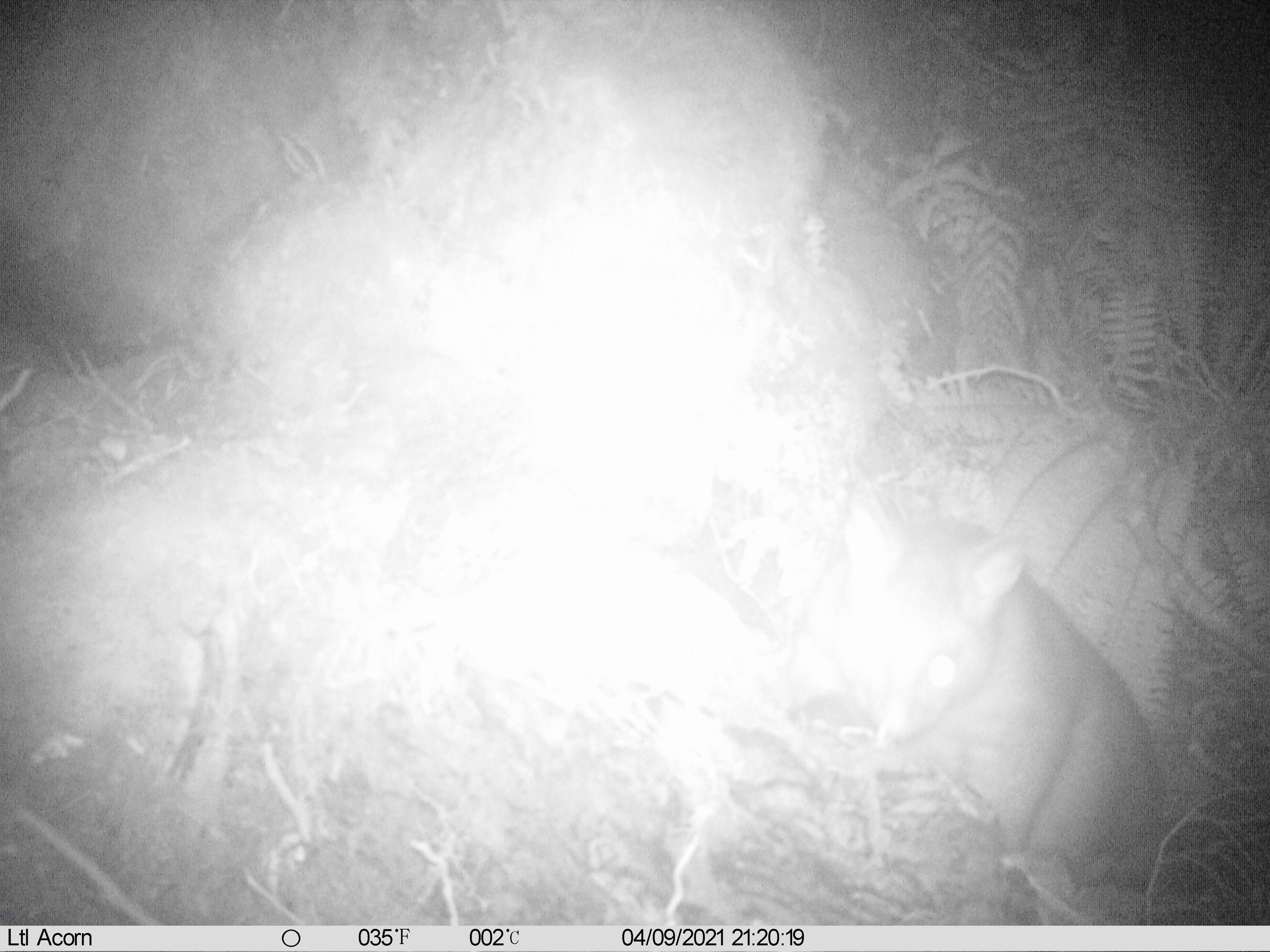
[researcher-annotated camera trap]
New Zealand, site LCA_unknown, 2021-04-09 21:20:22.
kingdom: Animalia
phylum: Chordata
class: Mammalia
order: Diprotodontia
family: Phalangeridae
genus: Trichosurus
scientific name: Trichosurus vulpecula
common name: common brushtail possum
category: possum